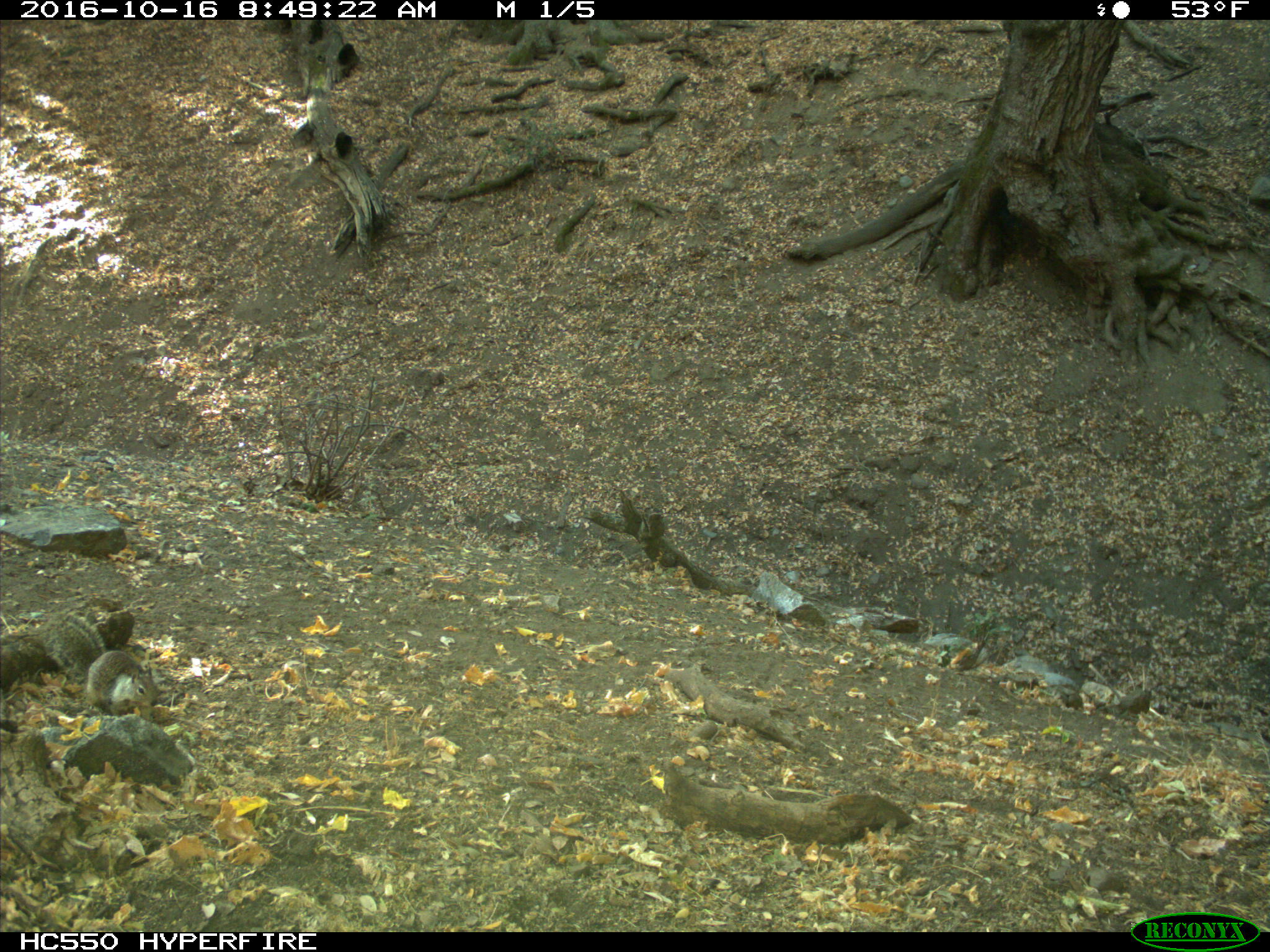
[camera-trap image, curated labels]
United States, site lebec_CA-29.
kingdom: Animalia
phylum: Chordata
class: Mammalia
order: Rodentia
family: Sciuridae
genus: Otospermophilus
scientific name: Otospermophilus beecheyi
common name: california ground squirrel